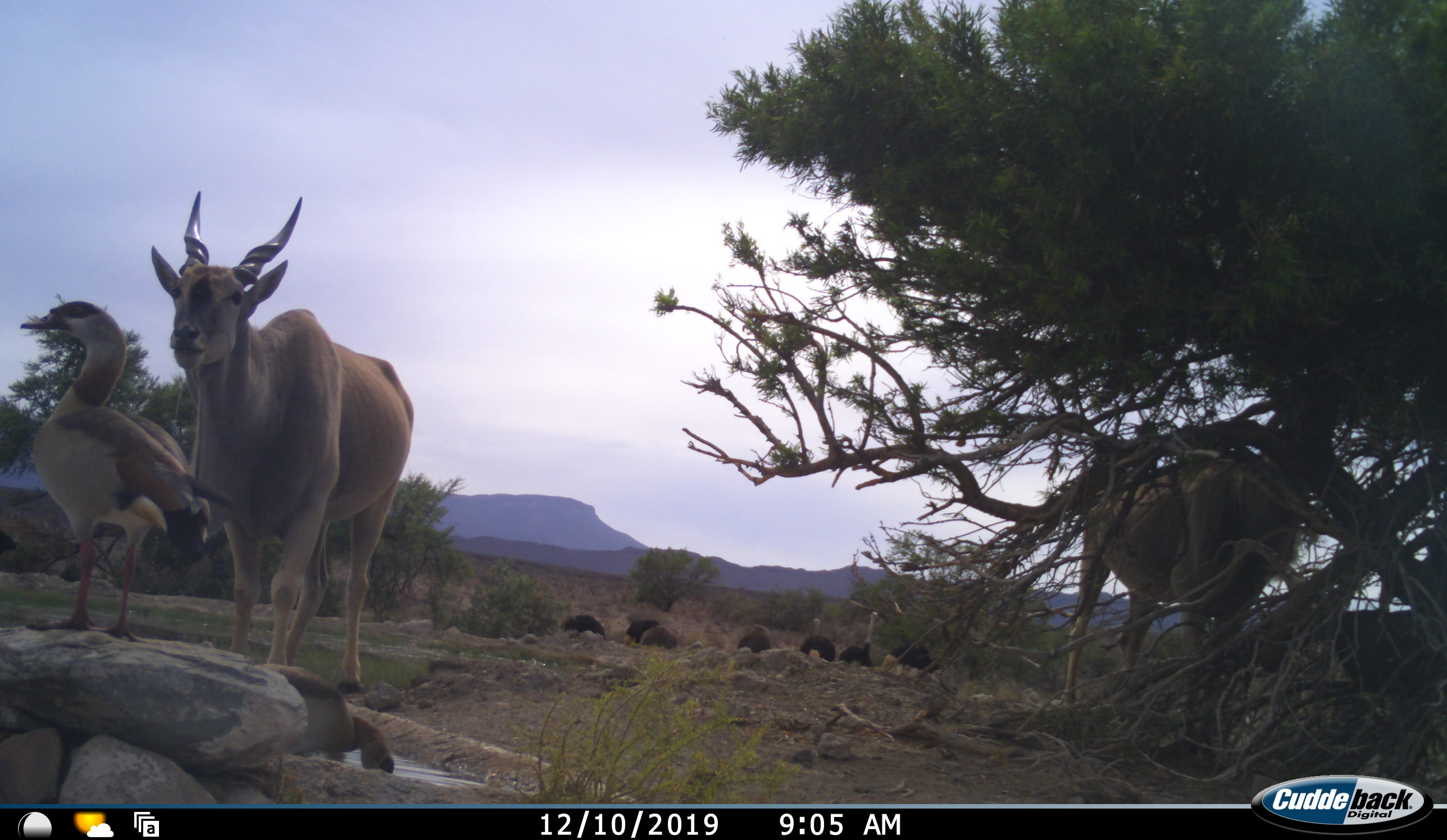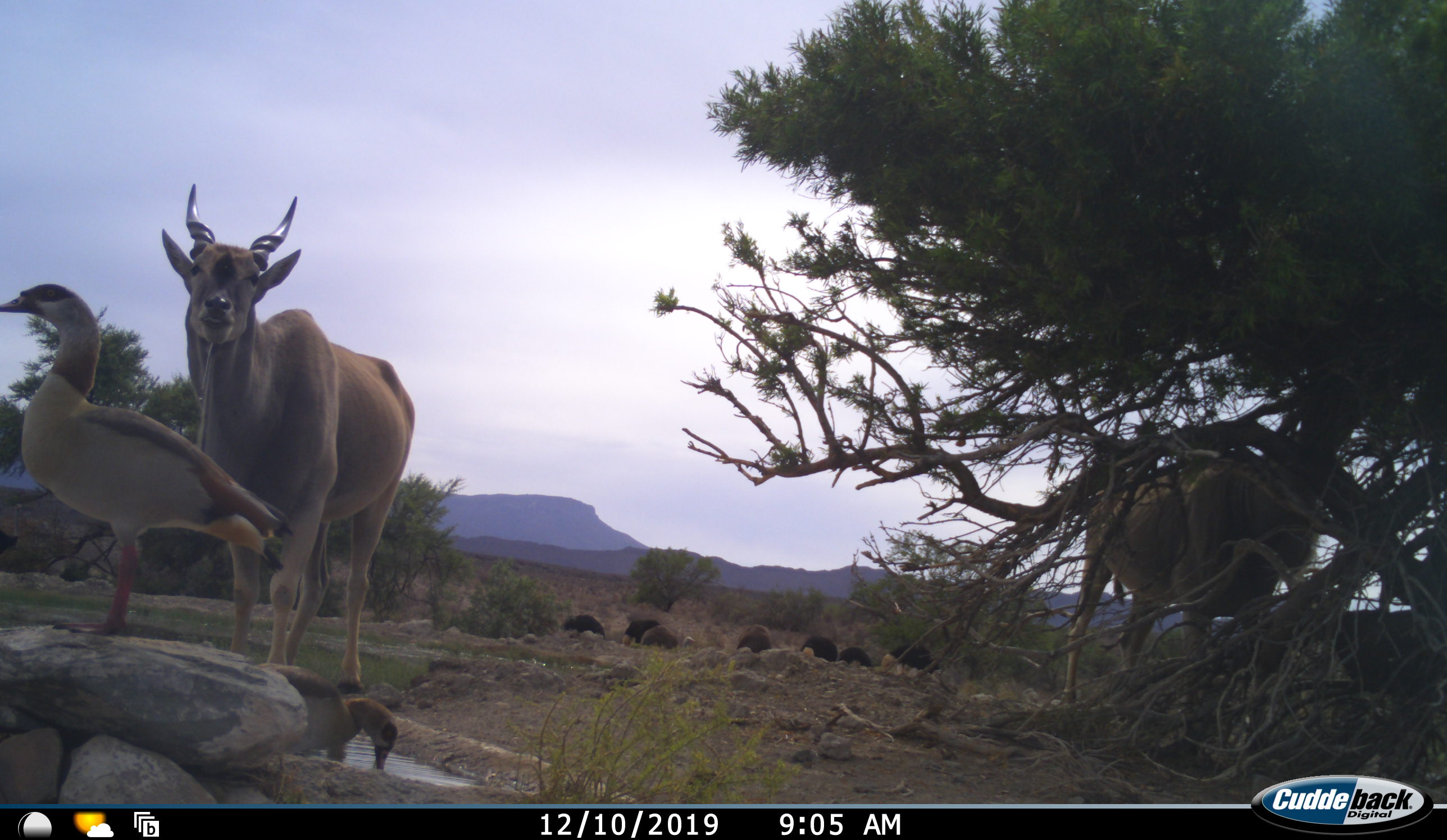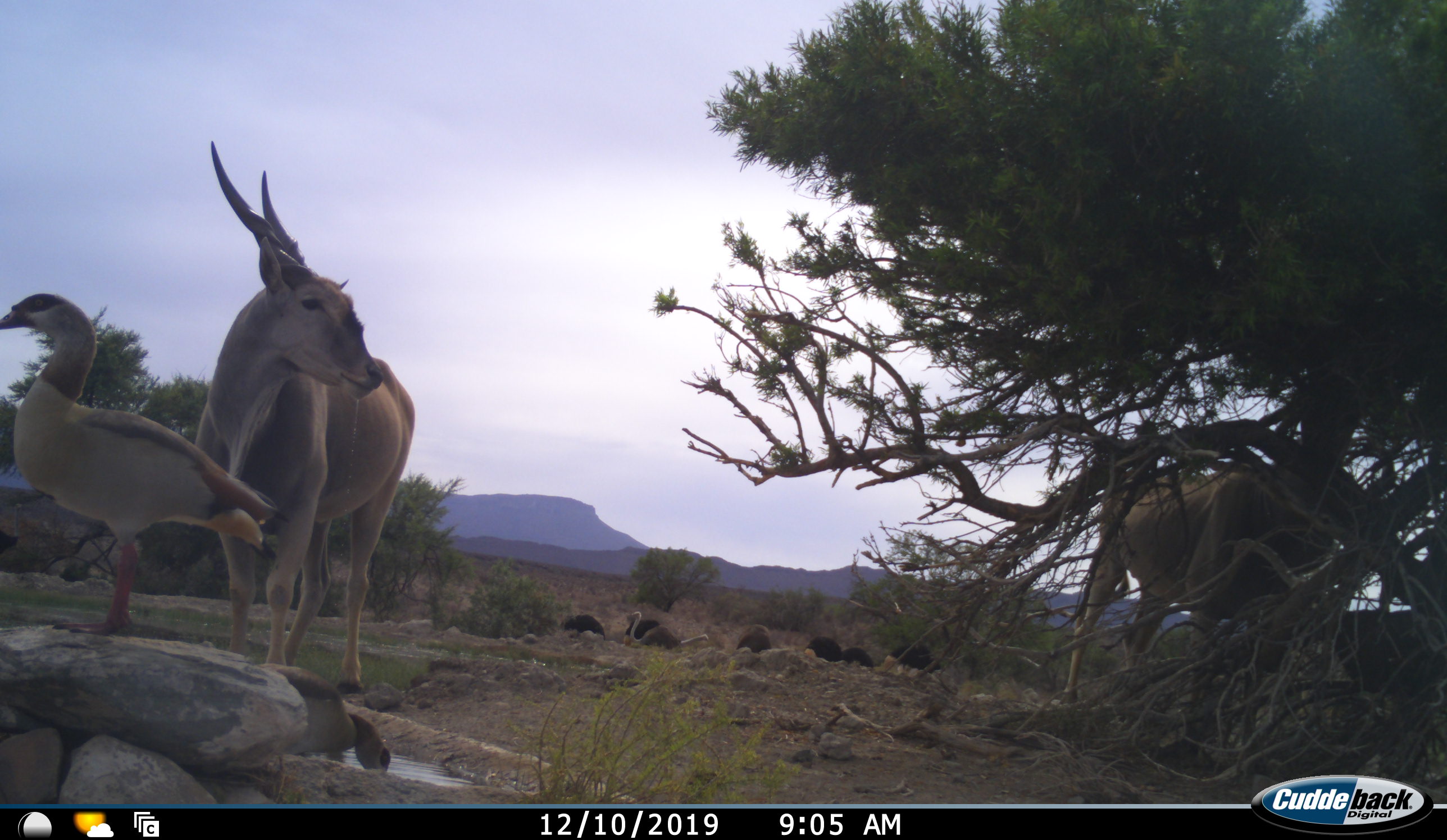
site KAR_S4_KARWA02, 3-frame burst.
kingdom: Animalia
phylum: Chordata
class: Aves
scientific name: Aves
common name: bird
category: birdother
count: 2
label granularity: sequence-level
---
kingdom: Animalia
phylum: Chordata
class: Mammalia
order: Artiodactyla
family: Bovidae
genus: Tragelaphus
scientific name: Tragelaphus oryx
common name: eland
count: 2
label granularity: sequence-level